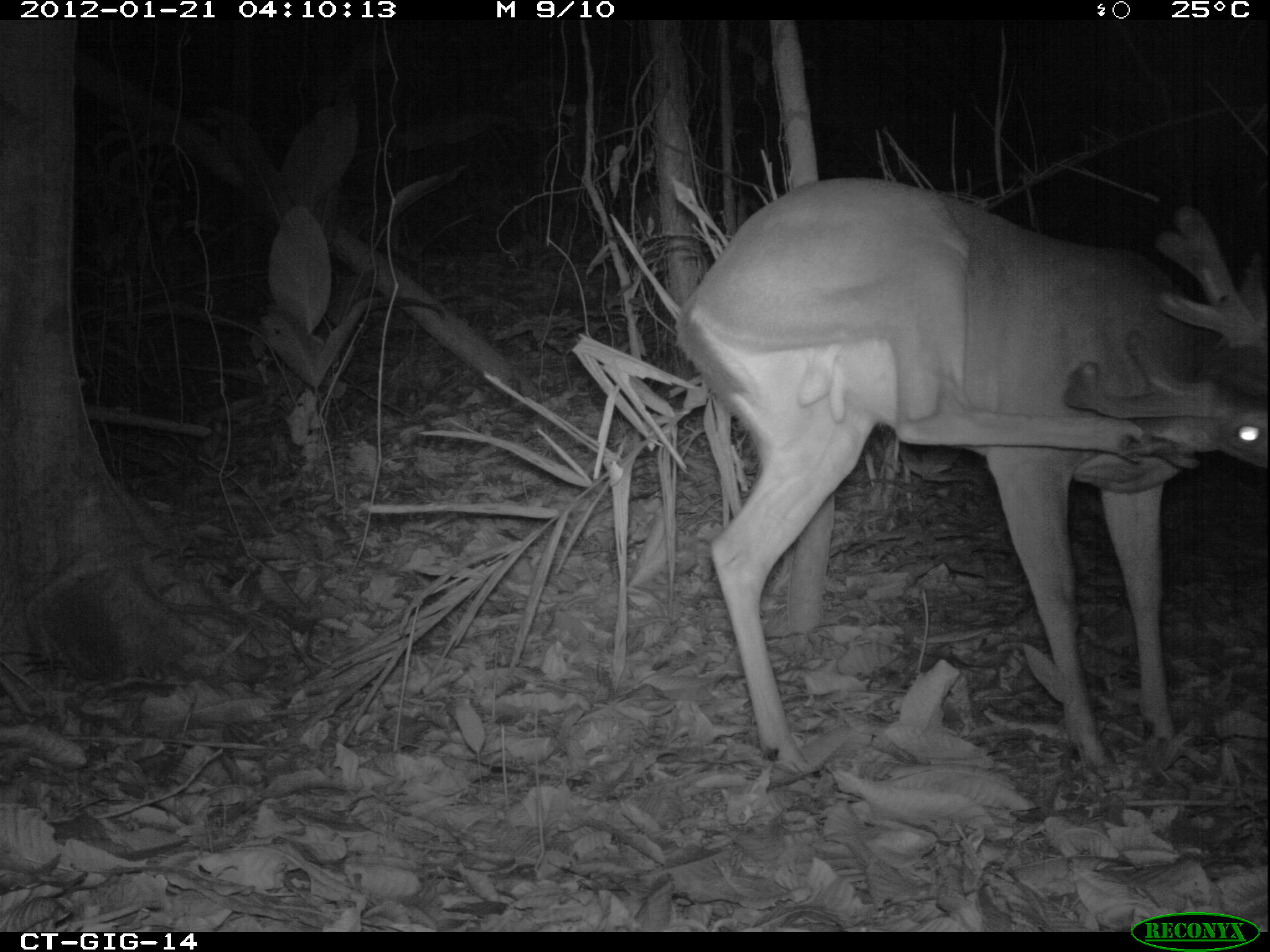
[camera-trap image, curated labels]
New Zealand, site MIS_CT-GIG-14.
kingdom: Animalia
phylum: Chordata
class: Mammalia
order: Artiodactyla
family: Cervidae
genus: Odocoileus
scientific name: Odocoileus virginianus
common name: white-tailed deer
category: white tailed deer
White tailed deer (white-tailed deer) (Odocoileus virginianus).